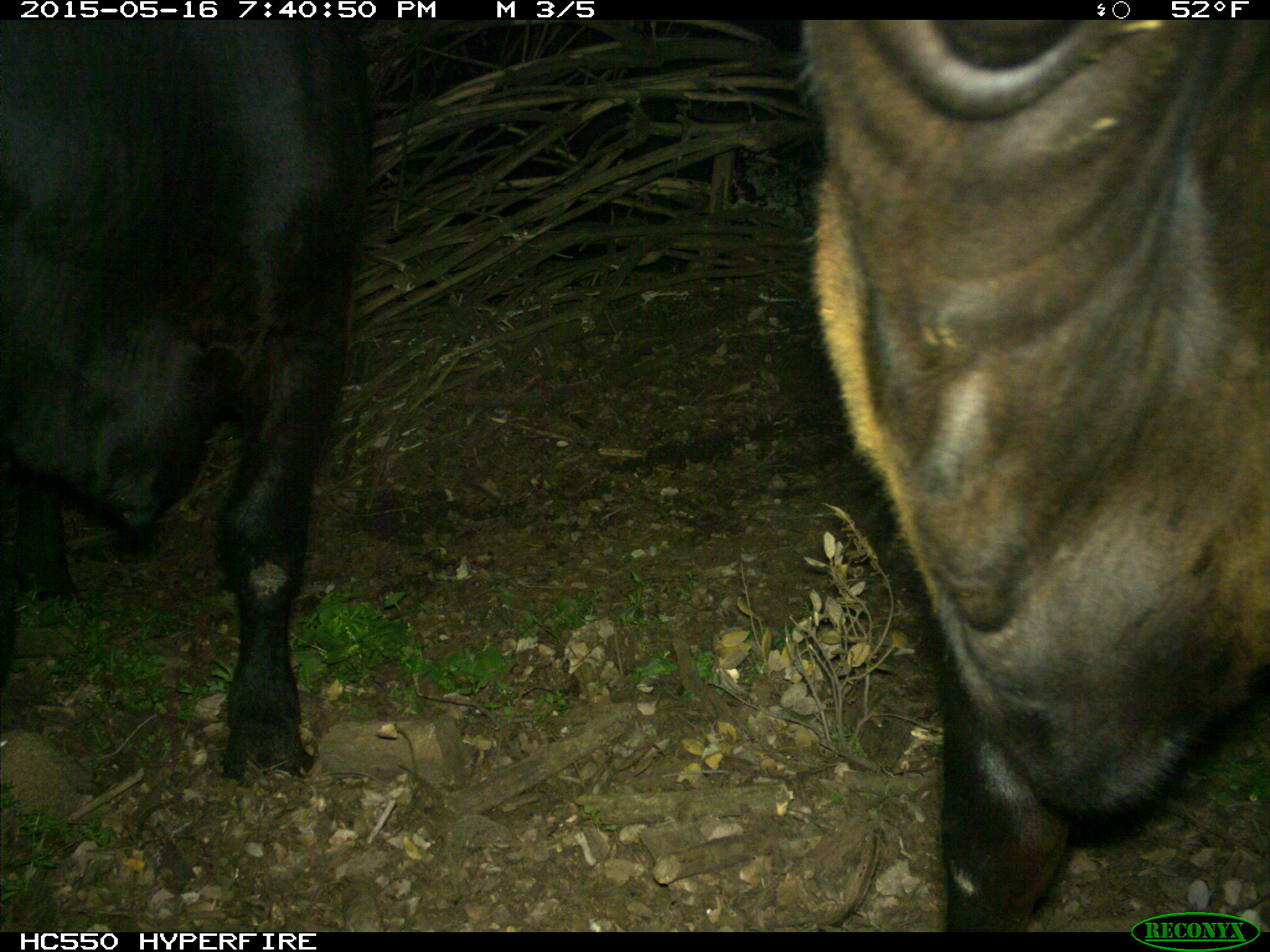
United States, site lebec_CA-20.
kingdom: Animalia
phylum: Chordata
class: Mammalia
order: Artiodactyla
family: Bovidae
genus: Bos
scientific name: Bos taurus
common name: domestic cow